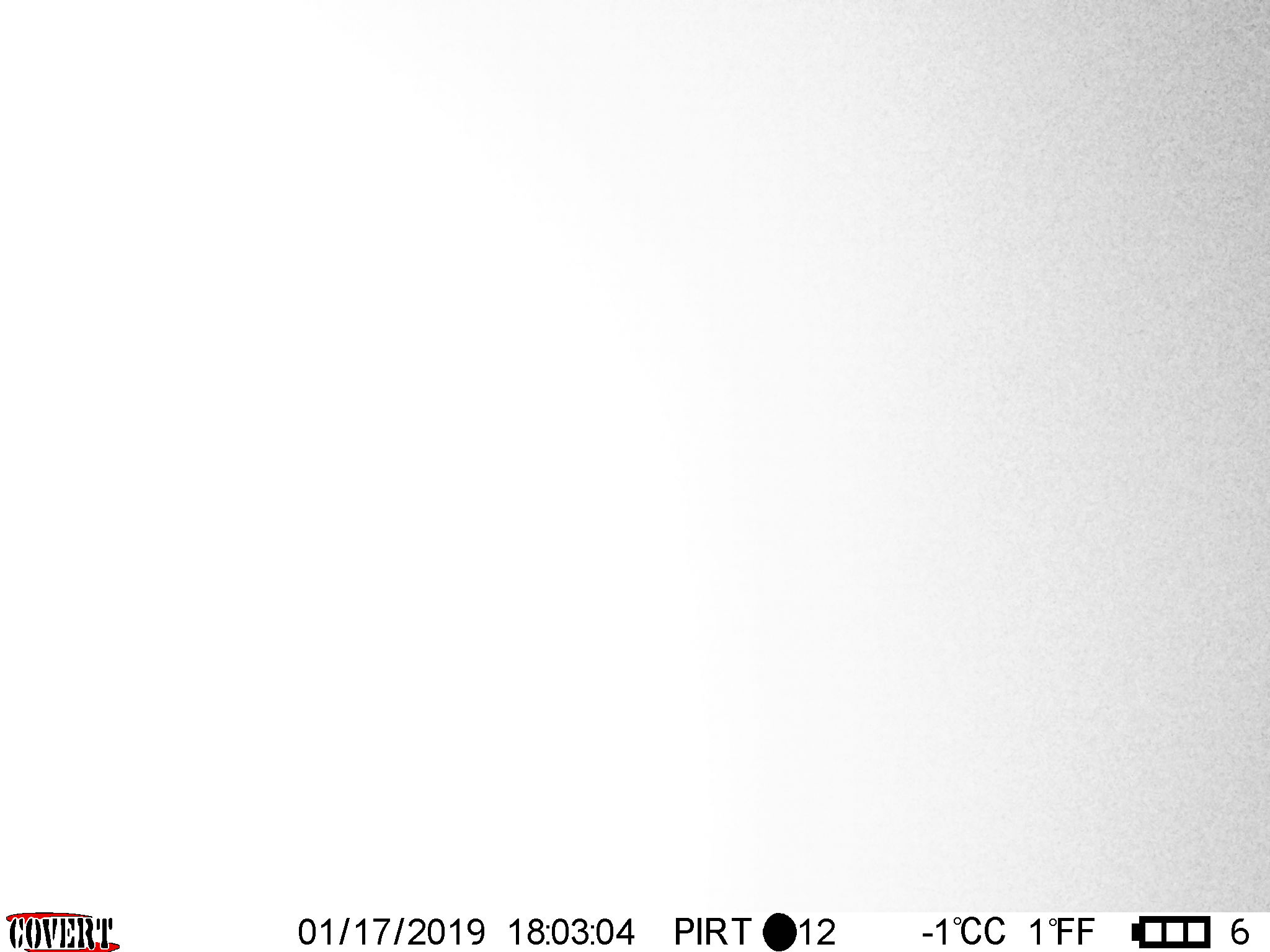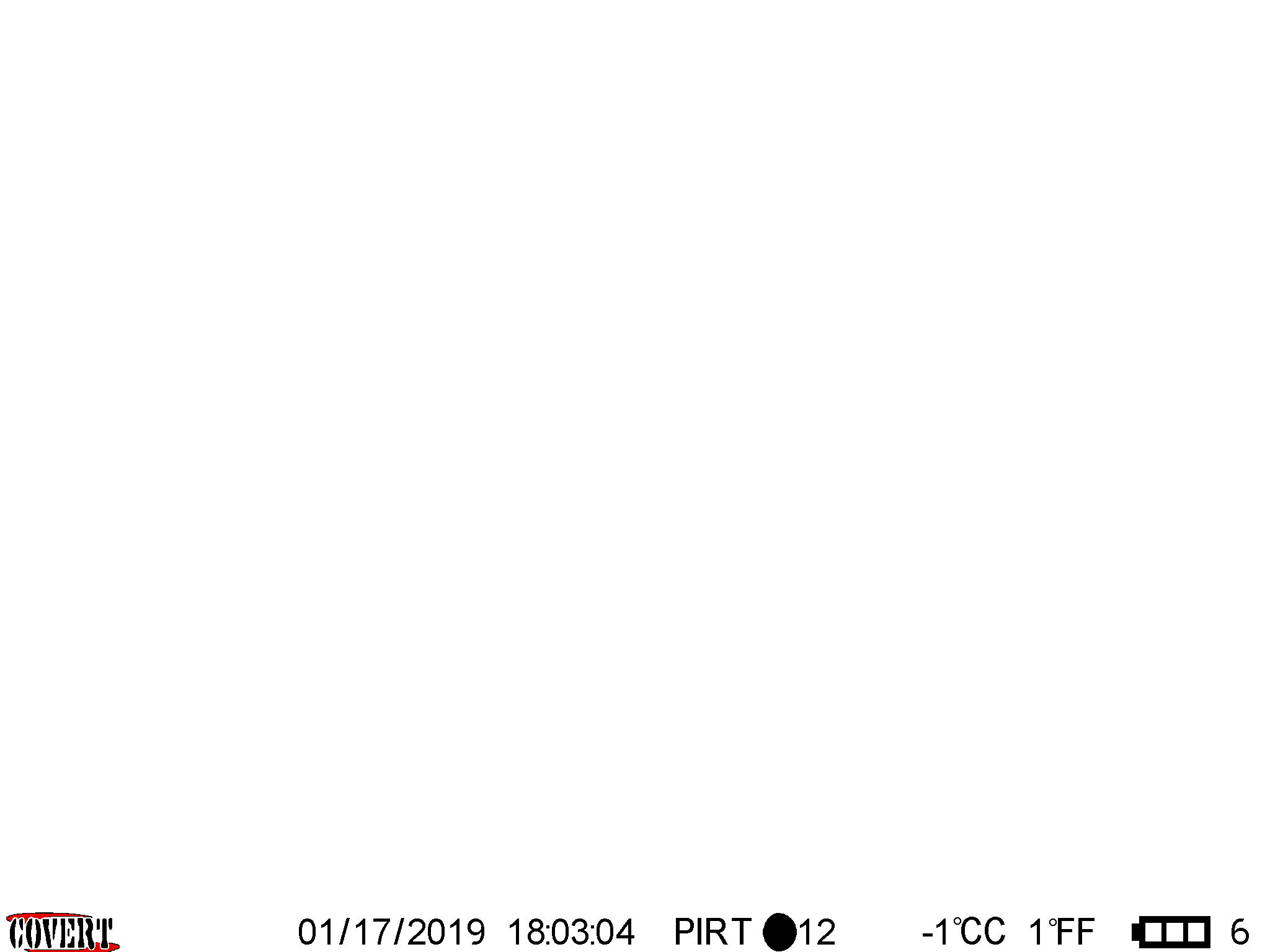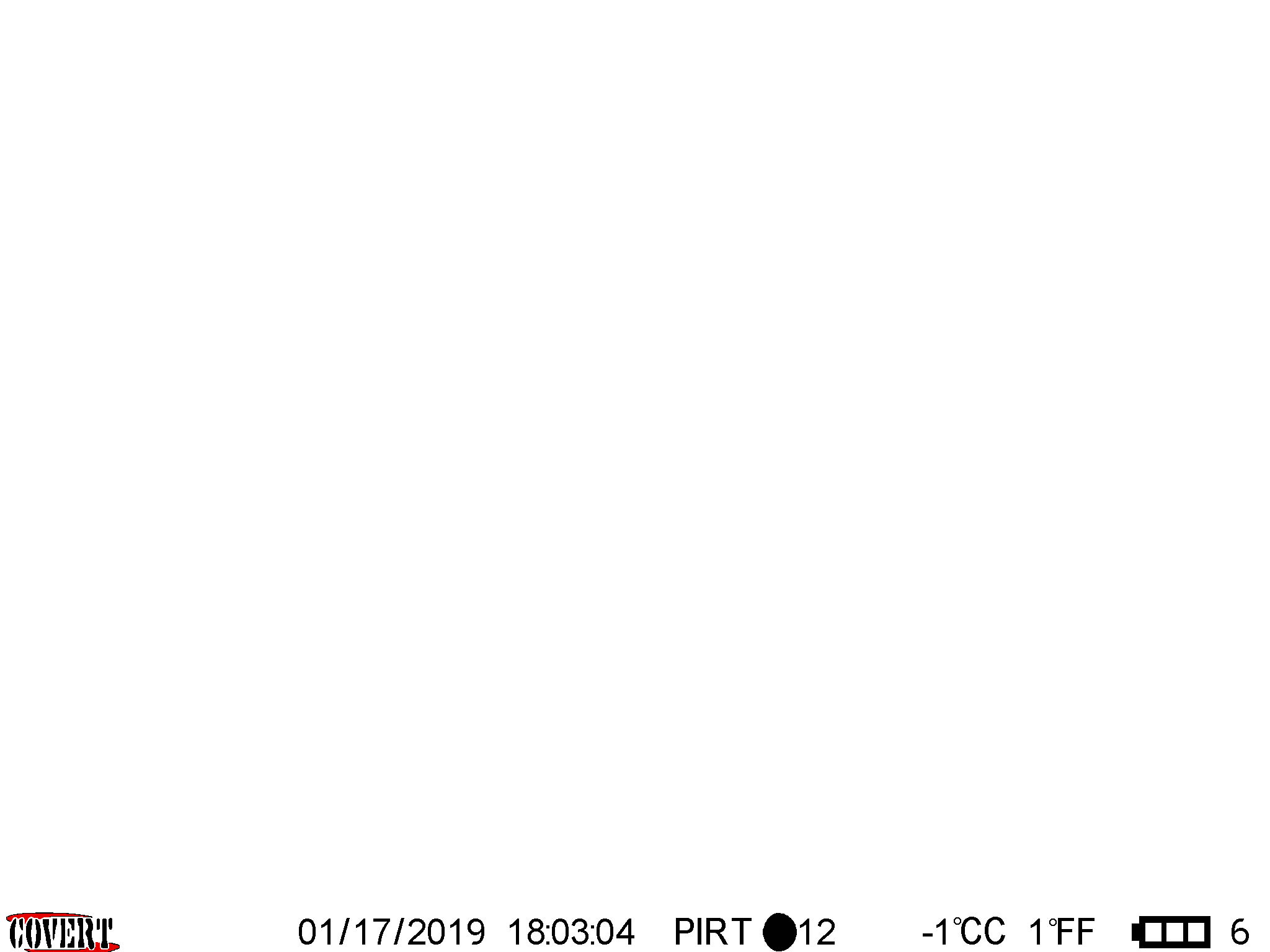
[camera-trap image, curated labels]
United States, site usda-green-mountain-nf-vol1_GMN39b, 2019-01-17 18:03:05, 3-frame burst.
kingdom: Animalia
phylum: Chordata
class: Mammalia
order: Artiodactyla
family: Cervidae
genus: Alces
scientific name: Alces alces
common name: moose